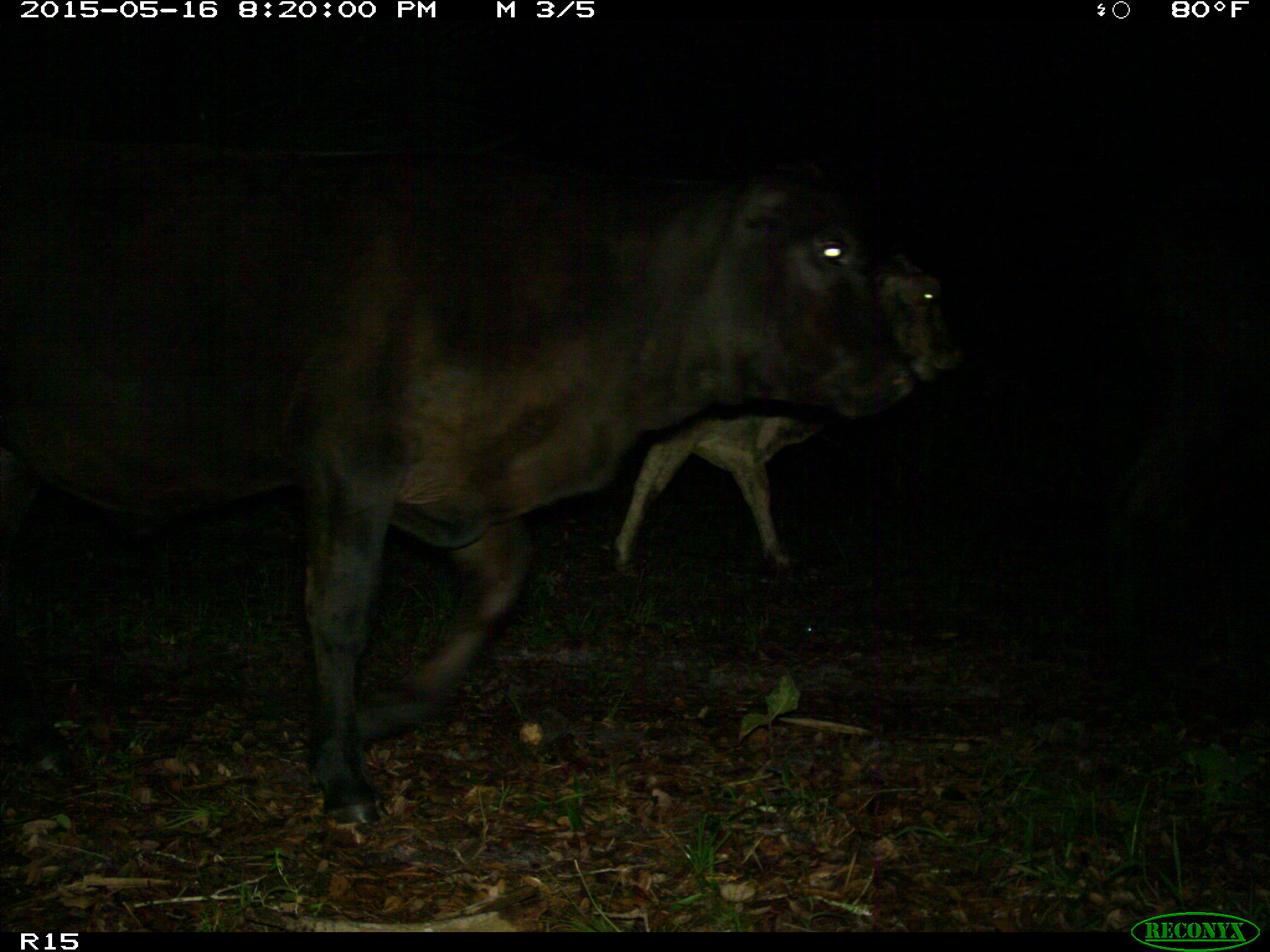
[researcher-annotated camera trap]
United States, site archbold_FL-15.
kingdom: Animalia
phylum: Chordata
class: Mammalia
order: Artiodactyla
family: Bovidae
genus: Bos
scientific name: Bos taurus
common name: domestic cow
Bos taurus (domestic cow).